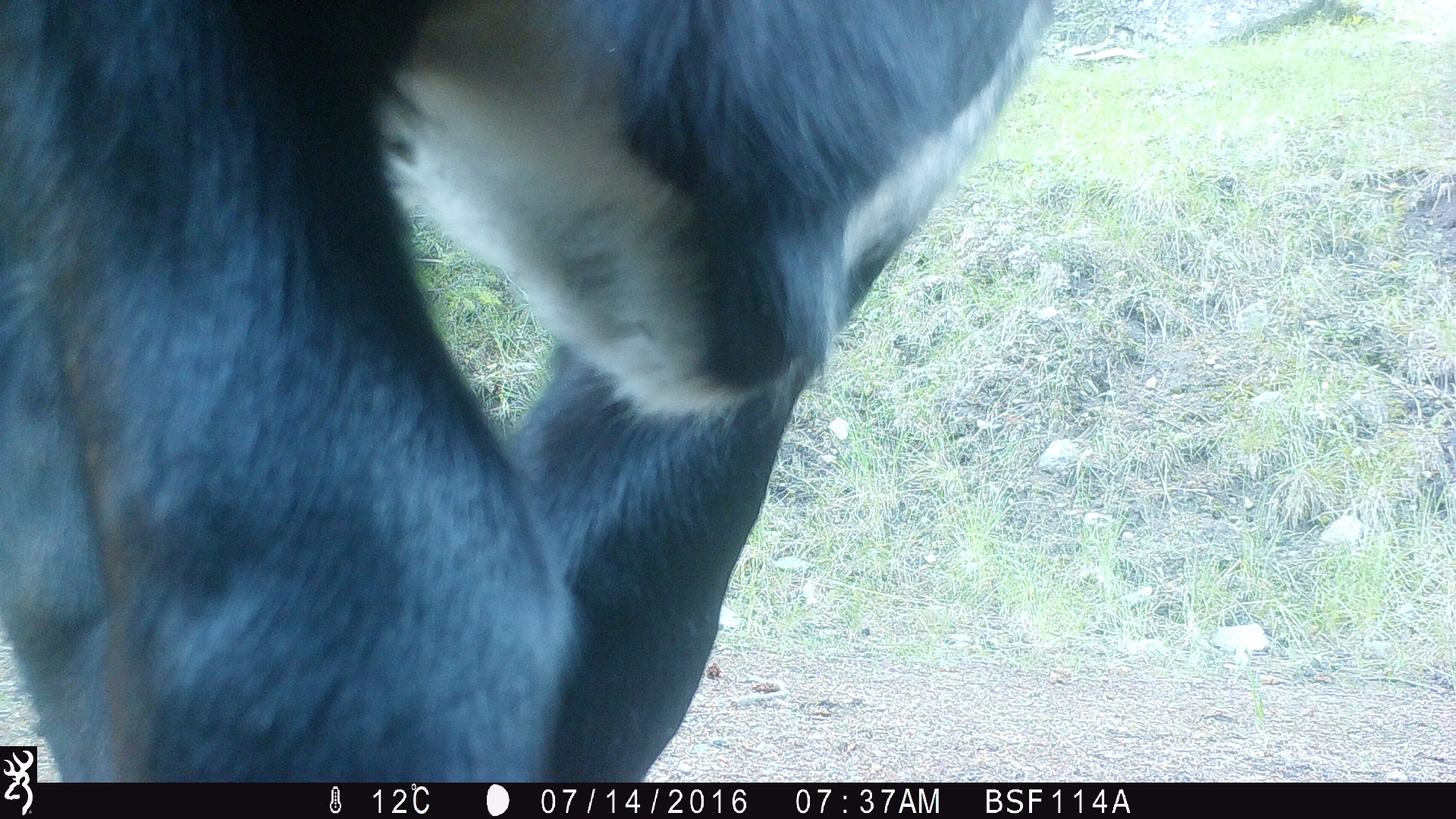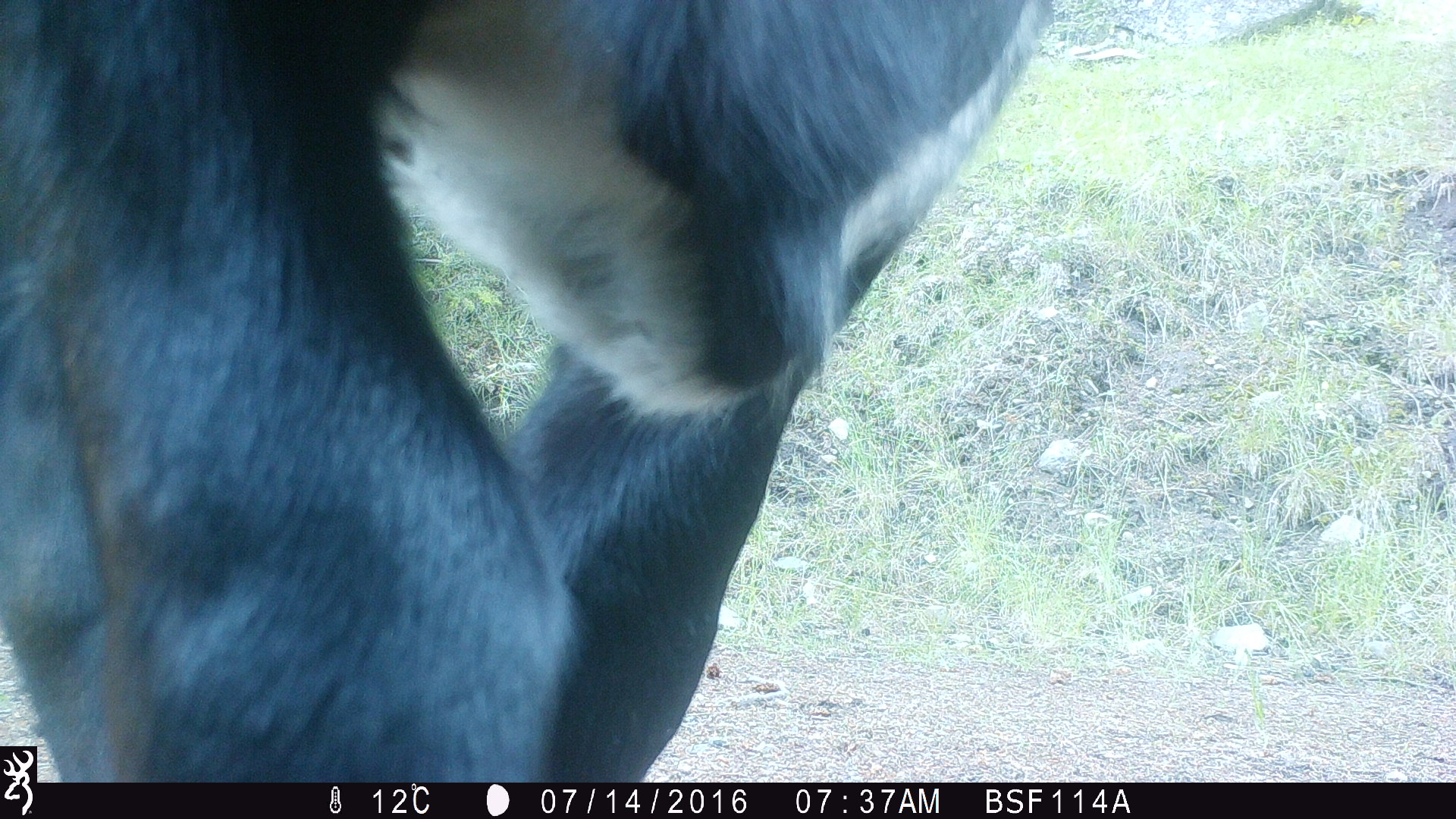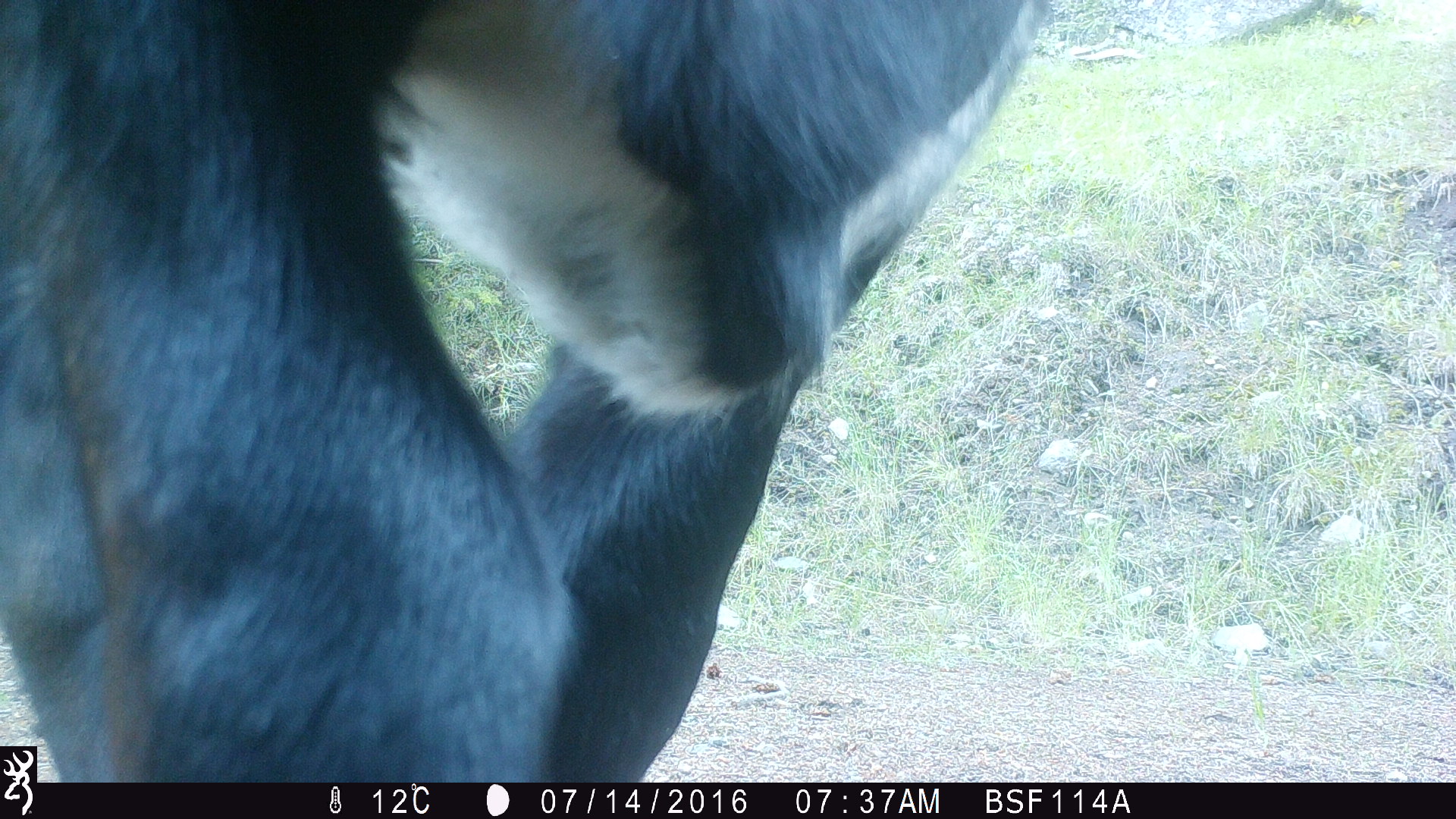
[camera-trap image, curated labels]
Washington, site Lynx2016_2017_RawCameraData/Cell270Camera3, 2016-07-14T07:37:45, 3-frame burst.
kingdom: Animalia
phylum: Chordata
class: Mammalia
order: Artiodactyla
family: Bovidae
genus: Bos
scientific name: Bos taurus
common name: domestic cattle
Domestic cattle (Bos taurus). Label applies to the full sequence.